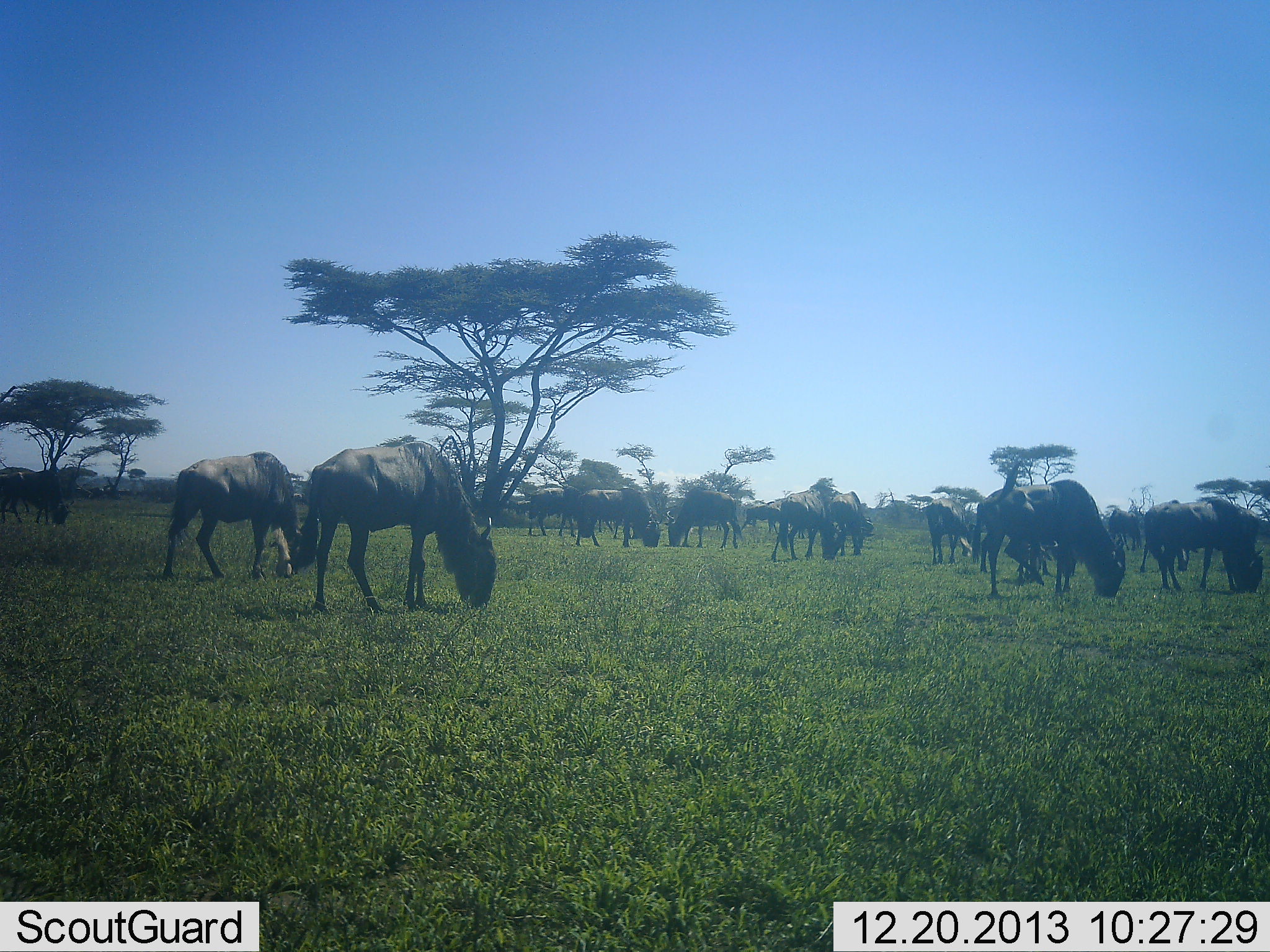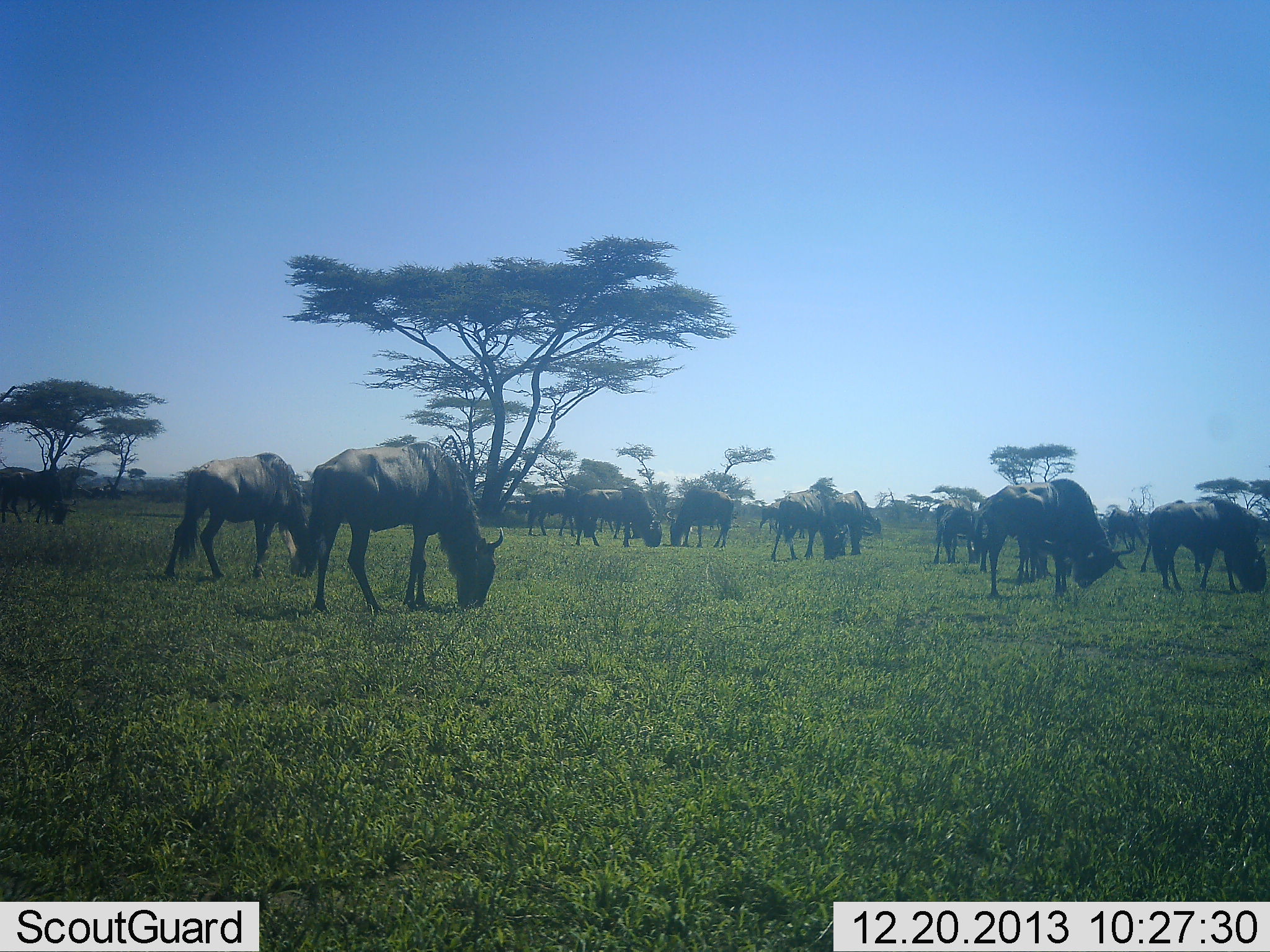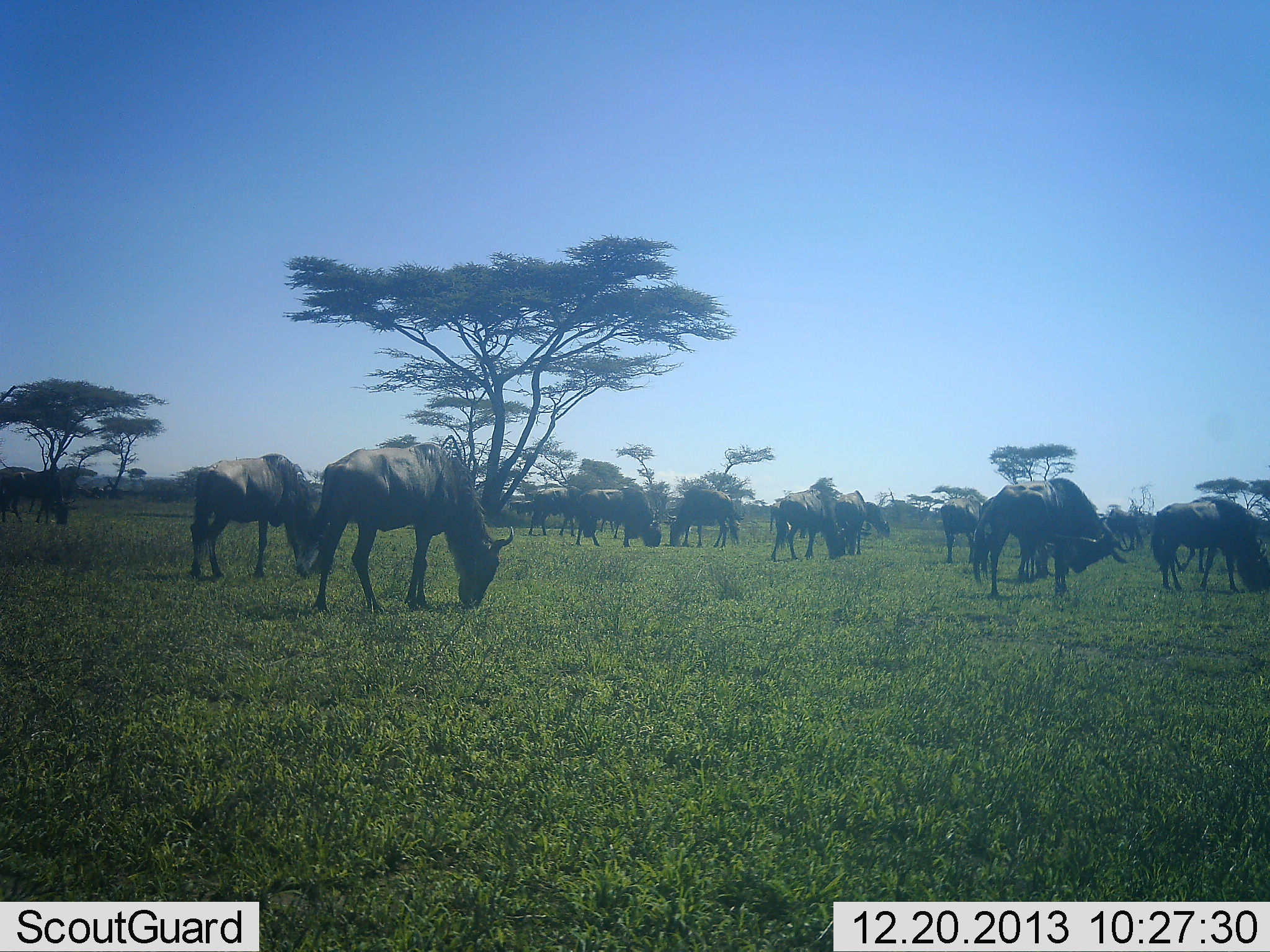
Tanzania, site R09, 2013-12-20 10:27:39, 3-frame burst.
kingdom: Animalia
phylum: Chordata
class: Mammalia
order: Artiodactyla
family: Bovidae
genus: Connochaetes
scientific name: Connochaetes taurinus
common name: blue wildebeest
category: wildebeest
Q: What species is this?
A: Wildebeest (blue wildebeest) (Connochaetes taurinus).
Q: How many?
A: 11-50.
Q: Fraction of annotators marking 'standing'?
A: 25%.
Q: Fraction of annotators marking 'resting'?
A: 1%.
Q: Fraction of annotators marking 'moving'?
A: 11%.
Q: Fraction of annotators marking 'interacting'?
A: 1%.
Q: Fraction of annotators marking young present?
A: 1%.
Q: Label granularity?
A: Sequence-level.